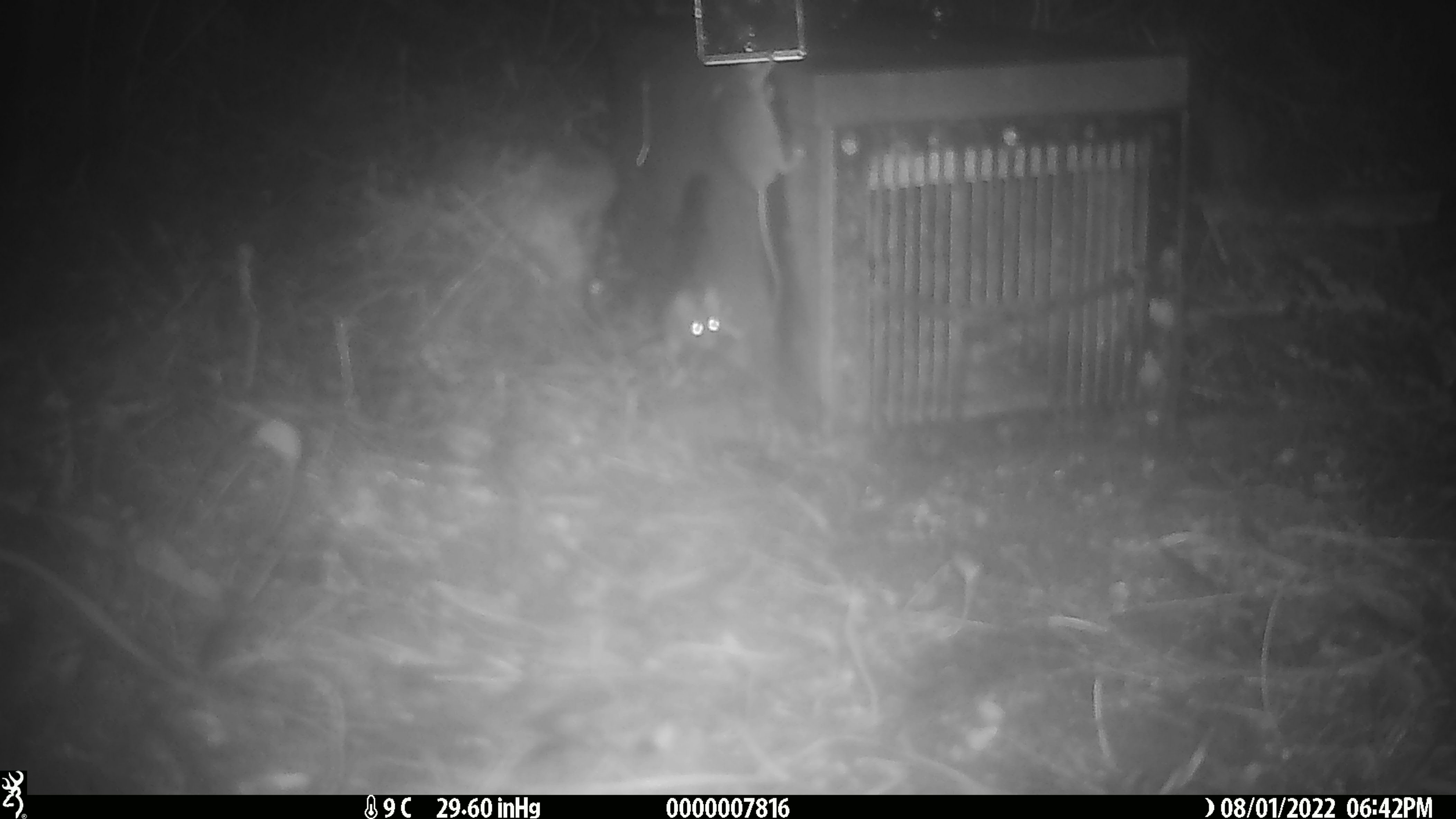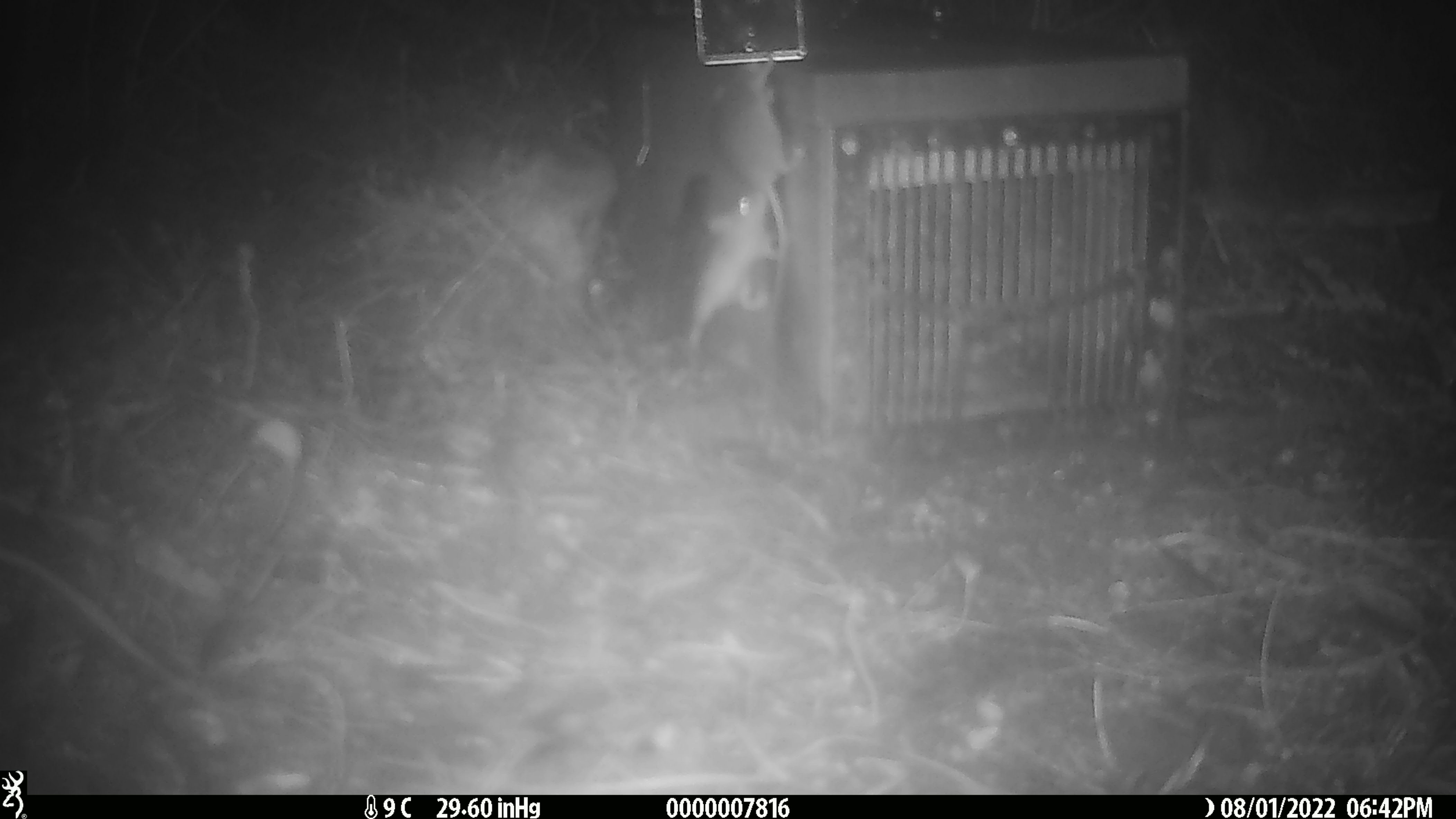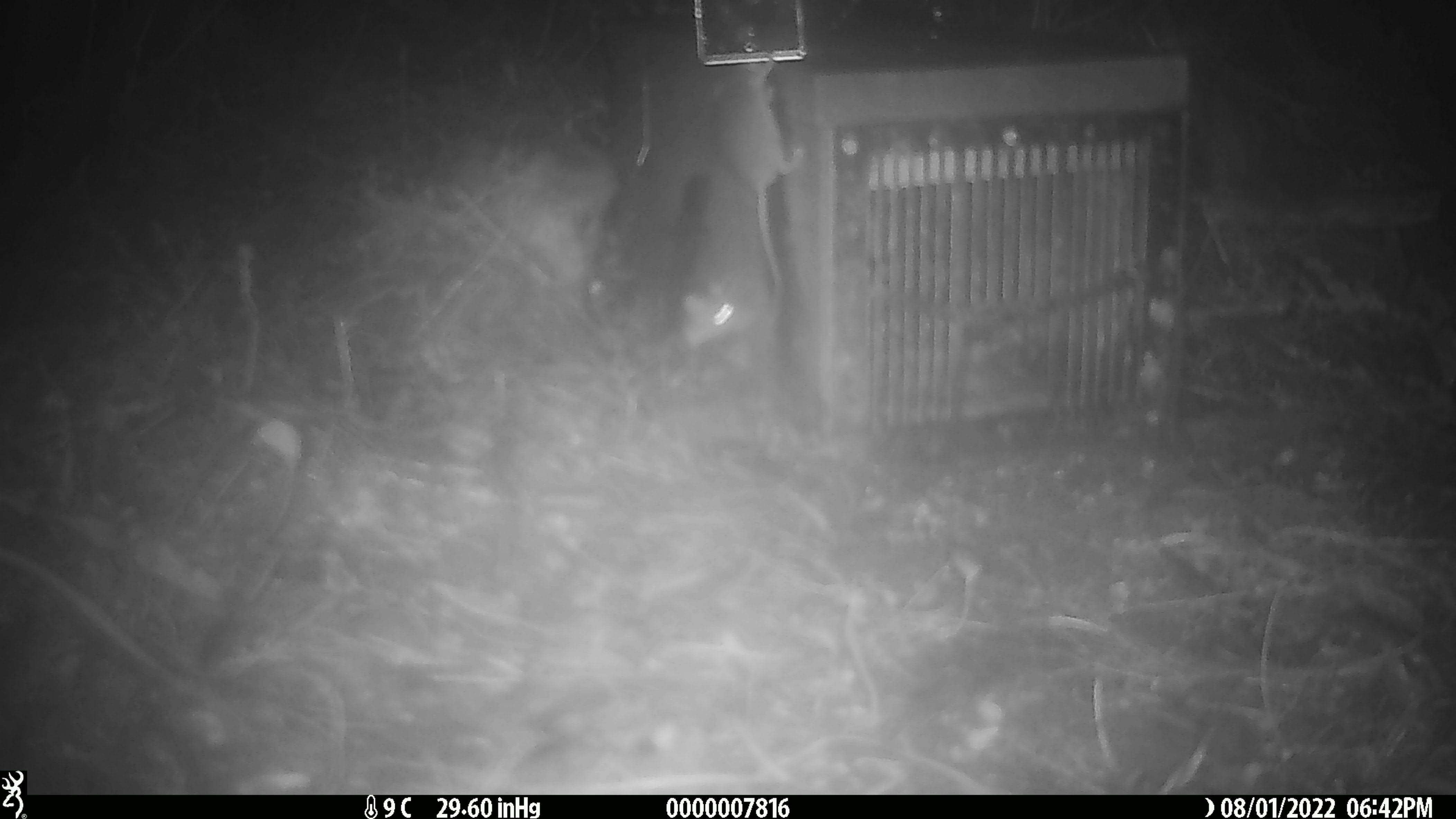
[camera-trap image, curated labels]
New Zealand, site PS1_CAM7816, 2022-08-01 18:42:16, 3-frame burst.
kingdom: Animalia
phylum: Chordata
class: Mammalia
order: Rodentia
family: Muridae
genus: Mus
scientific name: Mus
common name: mouse